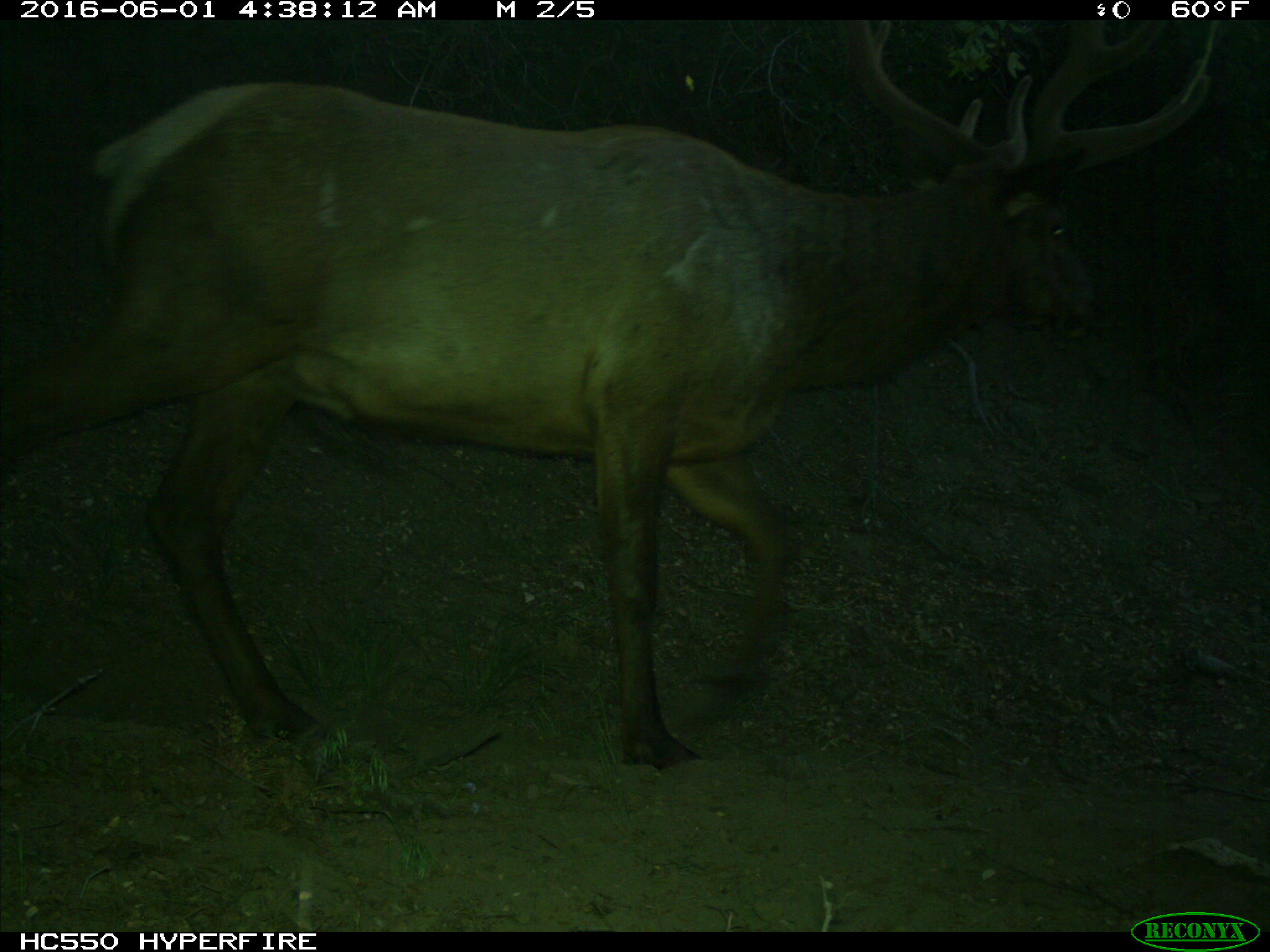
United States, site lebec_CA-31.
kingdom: Animalia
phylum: Chordata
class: Mammalia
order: Artiodactyla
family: Cervidae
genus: Cervus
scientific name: Cervus canadensis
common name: elk